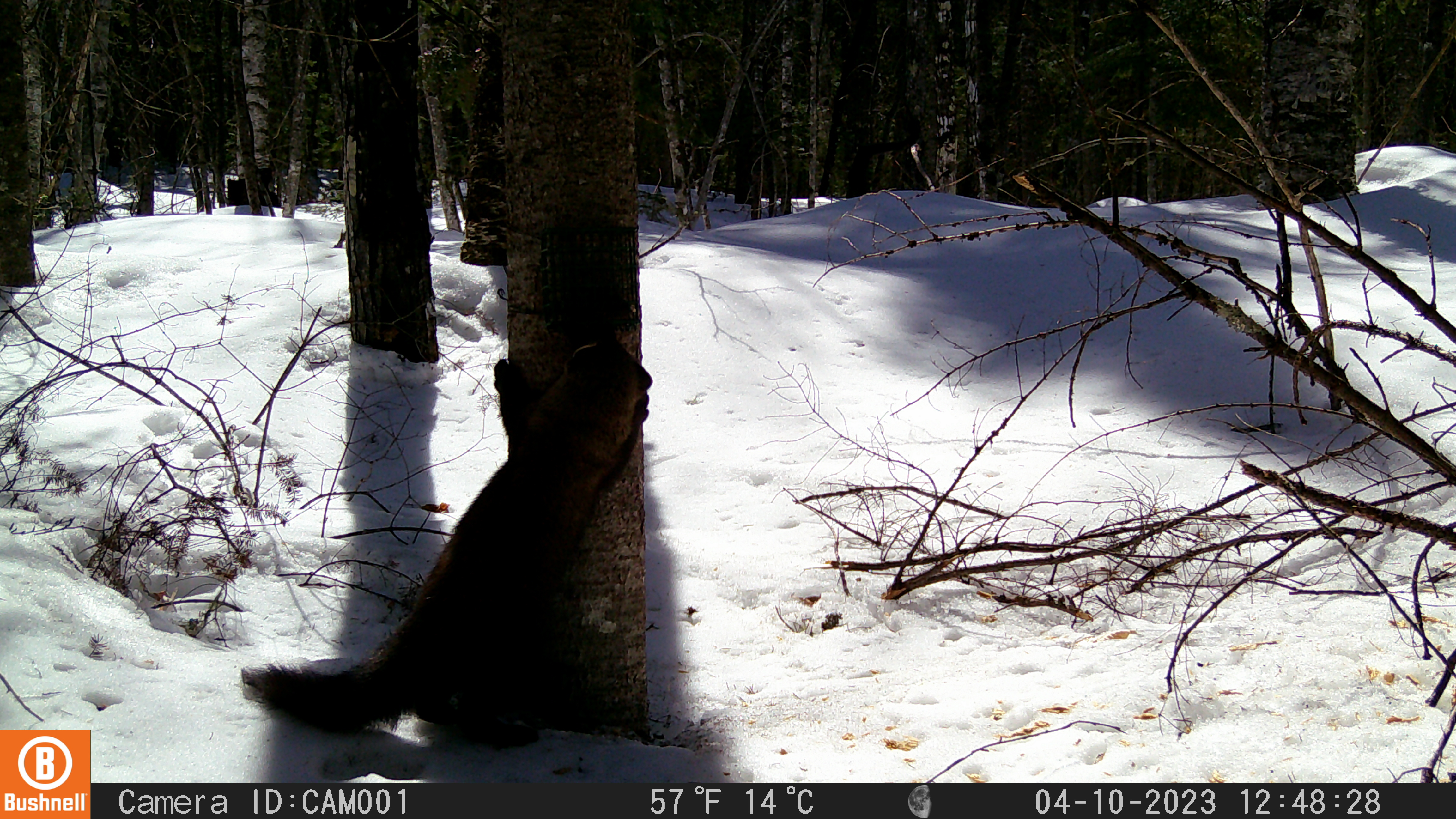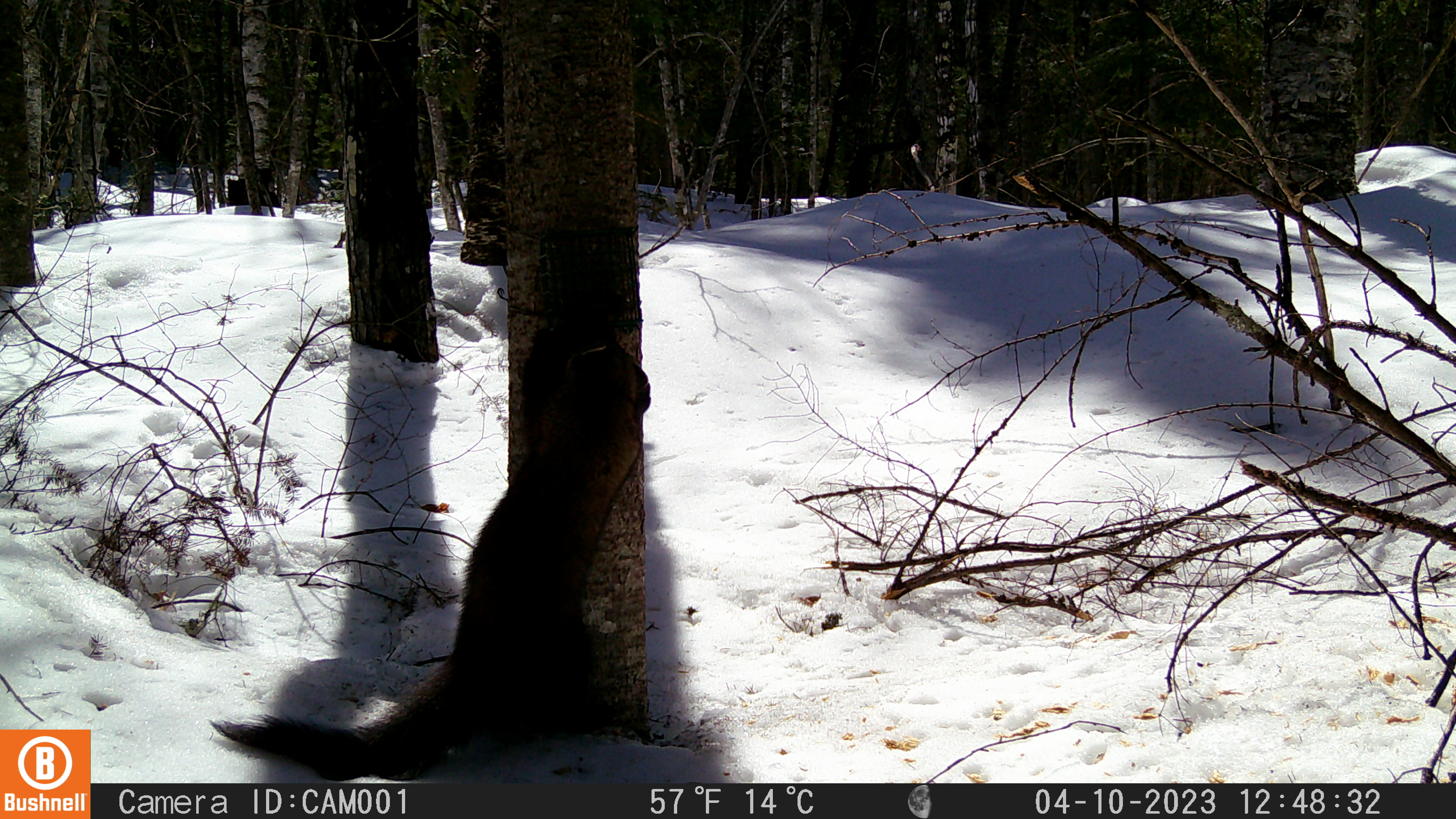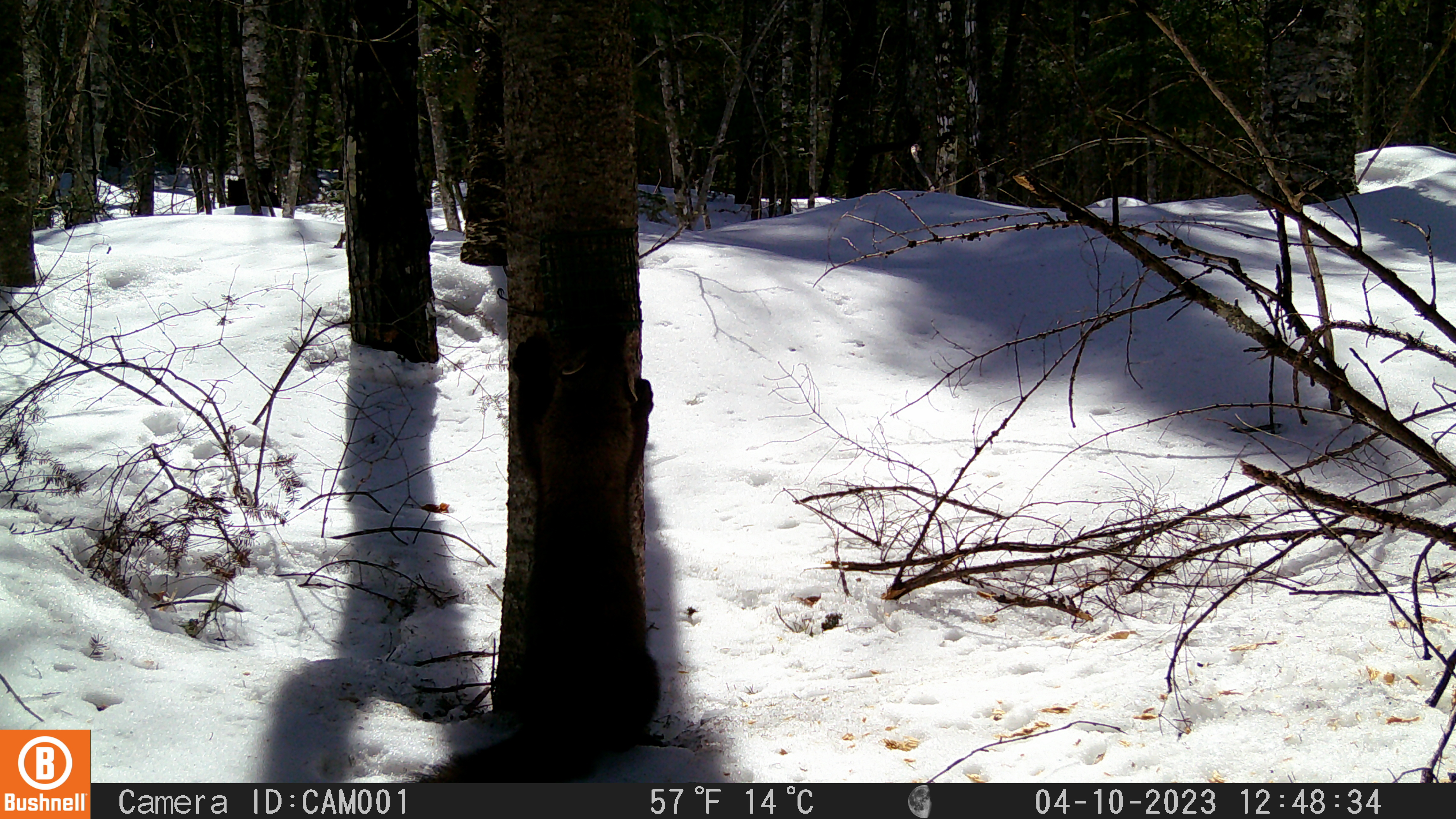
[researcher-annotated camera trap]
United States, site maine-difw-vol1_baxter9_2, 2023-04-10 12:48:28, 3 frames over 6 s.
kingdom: Animalia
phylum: Chordata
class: Mammalia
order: Carnivora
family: Mustelidae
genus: Pekania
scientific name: Pekania pennanti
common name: fisher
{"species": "fisher (Pekania pennanti)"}